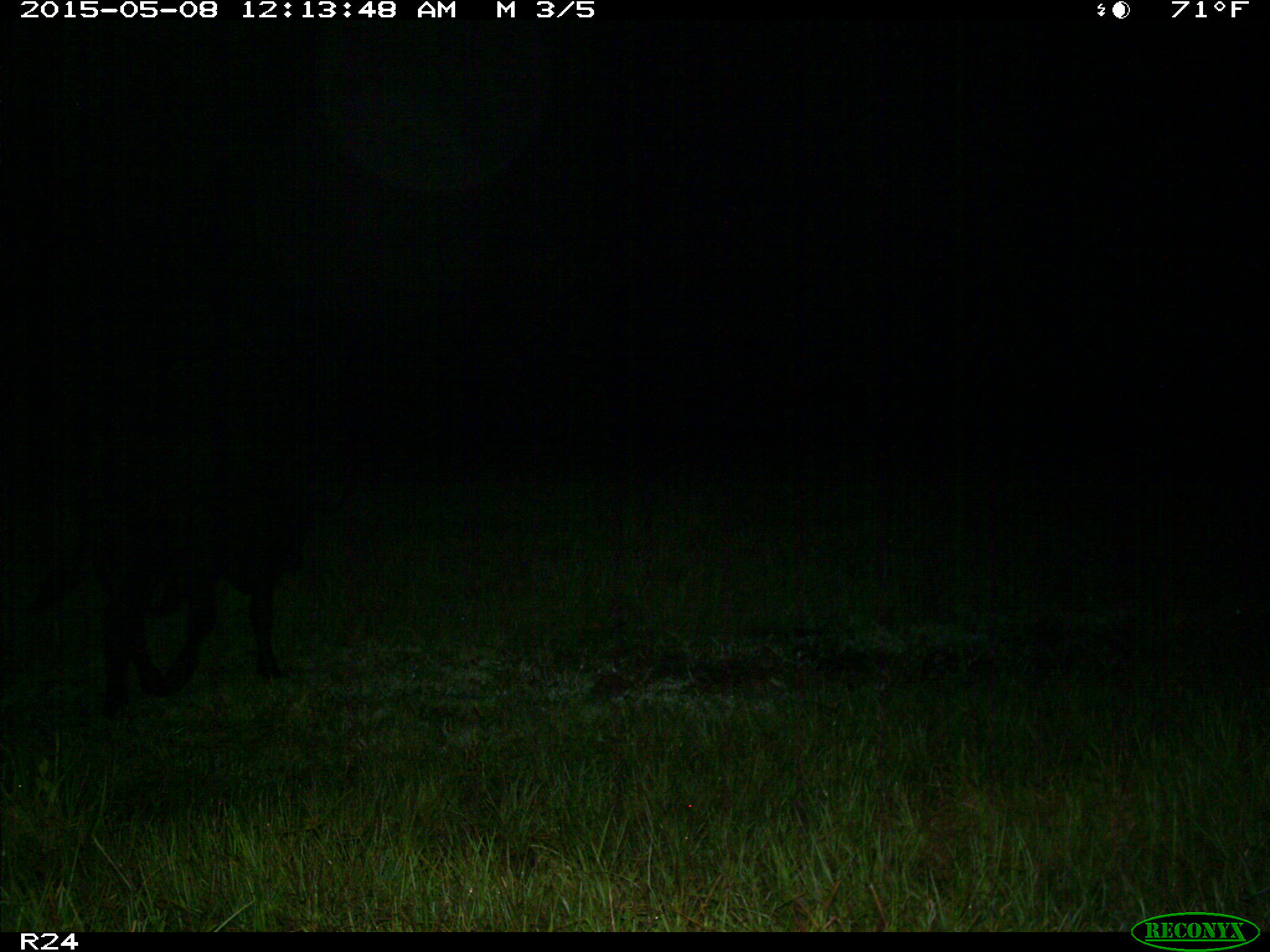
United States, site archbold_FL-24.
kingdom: Animalia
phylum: Chordata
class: Mammalia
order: Artiodactyla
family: Bovidae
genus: Bos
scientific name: Bos taurus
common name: domestic cow